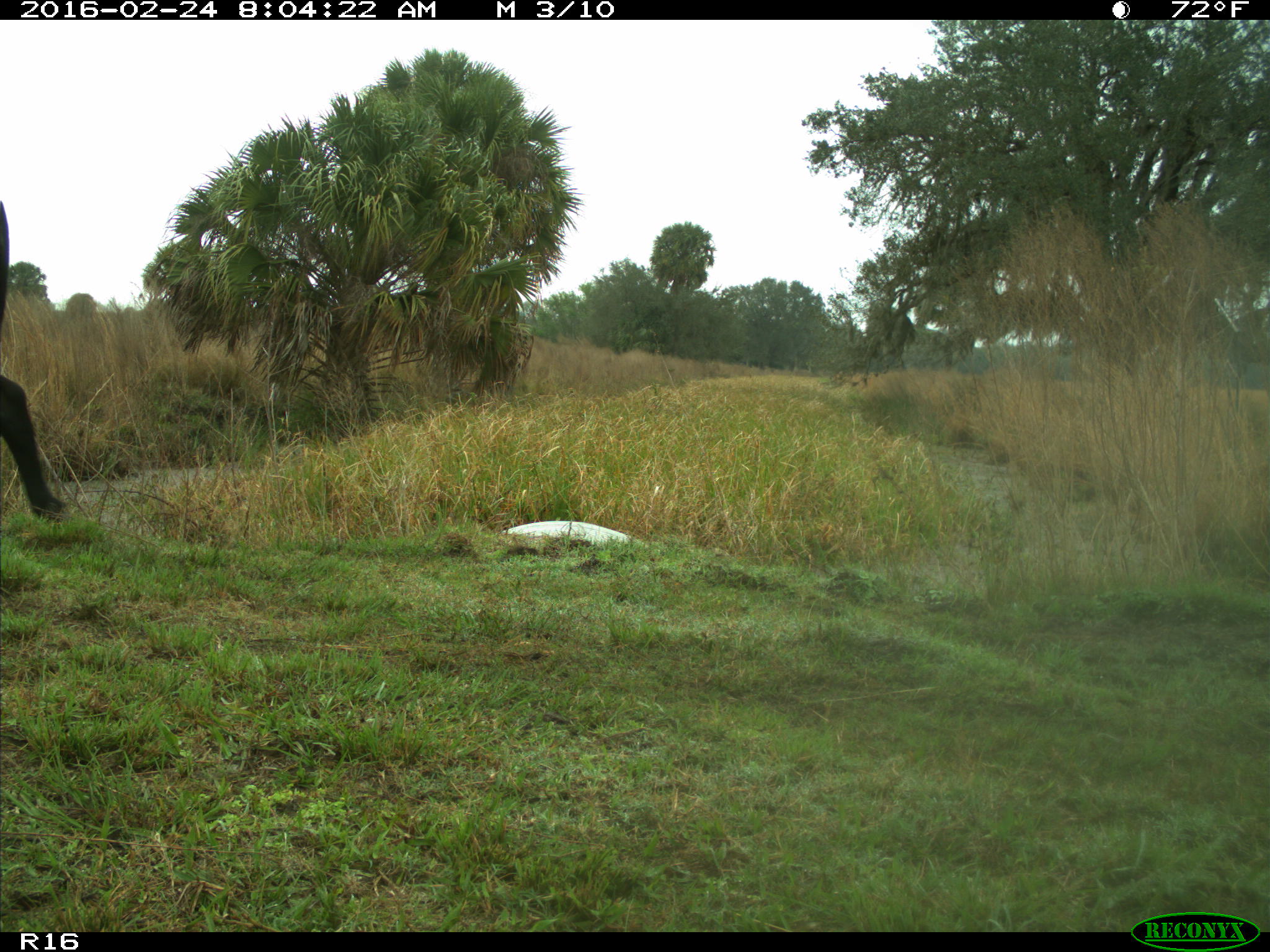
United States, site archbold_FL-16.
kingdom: Animalia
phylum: Chordata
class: Mammalia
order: Artiodactyla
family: Bovidae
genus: Bos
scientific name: Bos taurus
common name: domestic cow